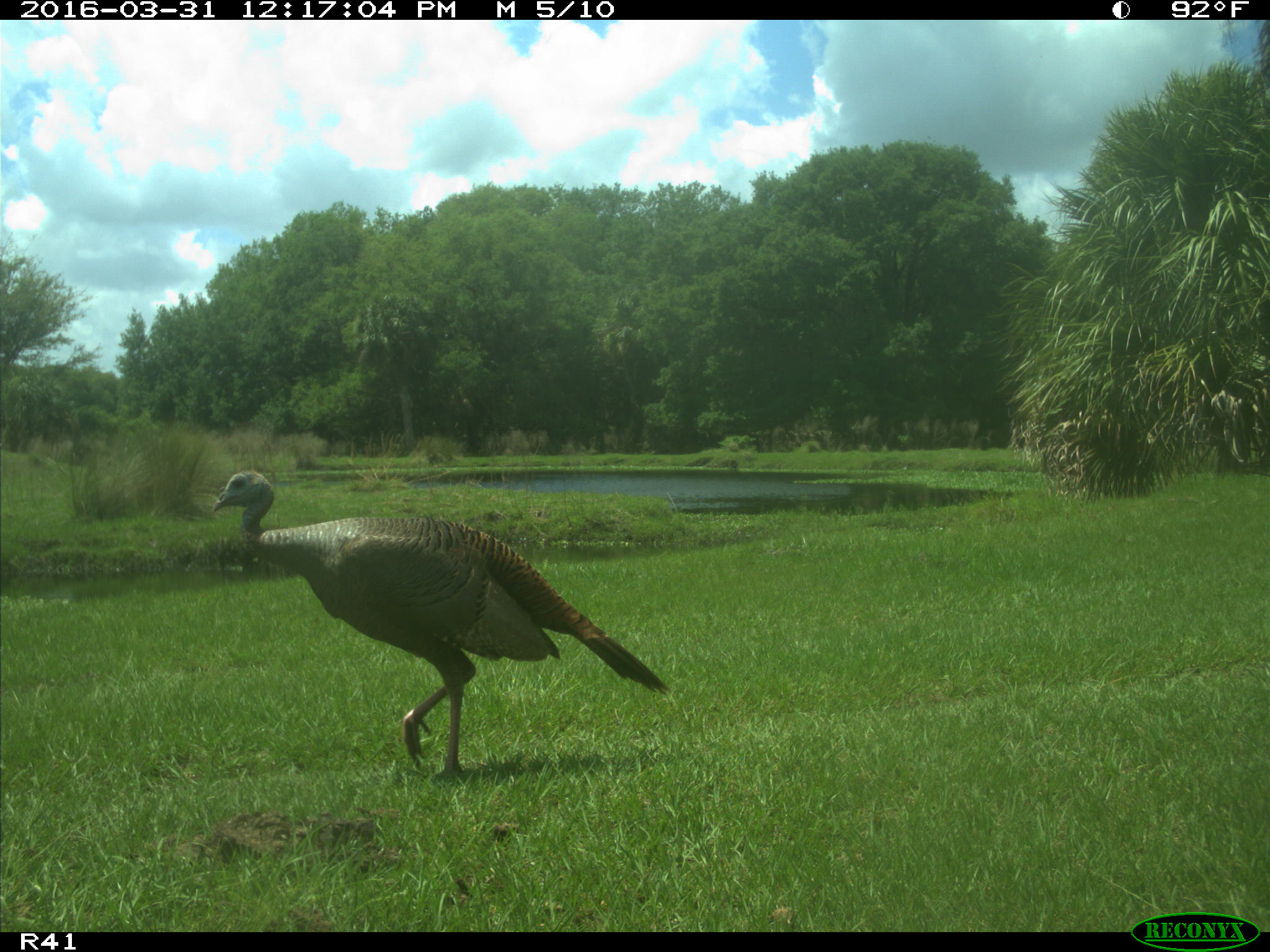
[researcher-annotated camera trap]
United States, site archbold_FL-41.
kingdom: Animalia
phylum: Chordata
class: Mammalia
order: Artiodactyla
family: Bovidae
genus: Bos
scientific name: Bos taurus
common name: domestic cow